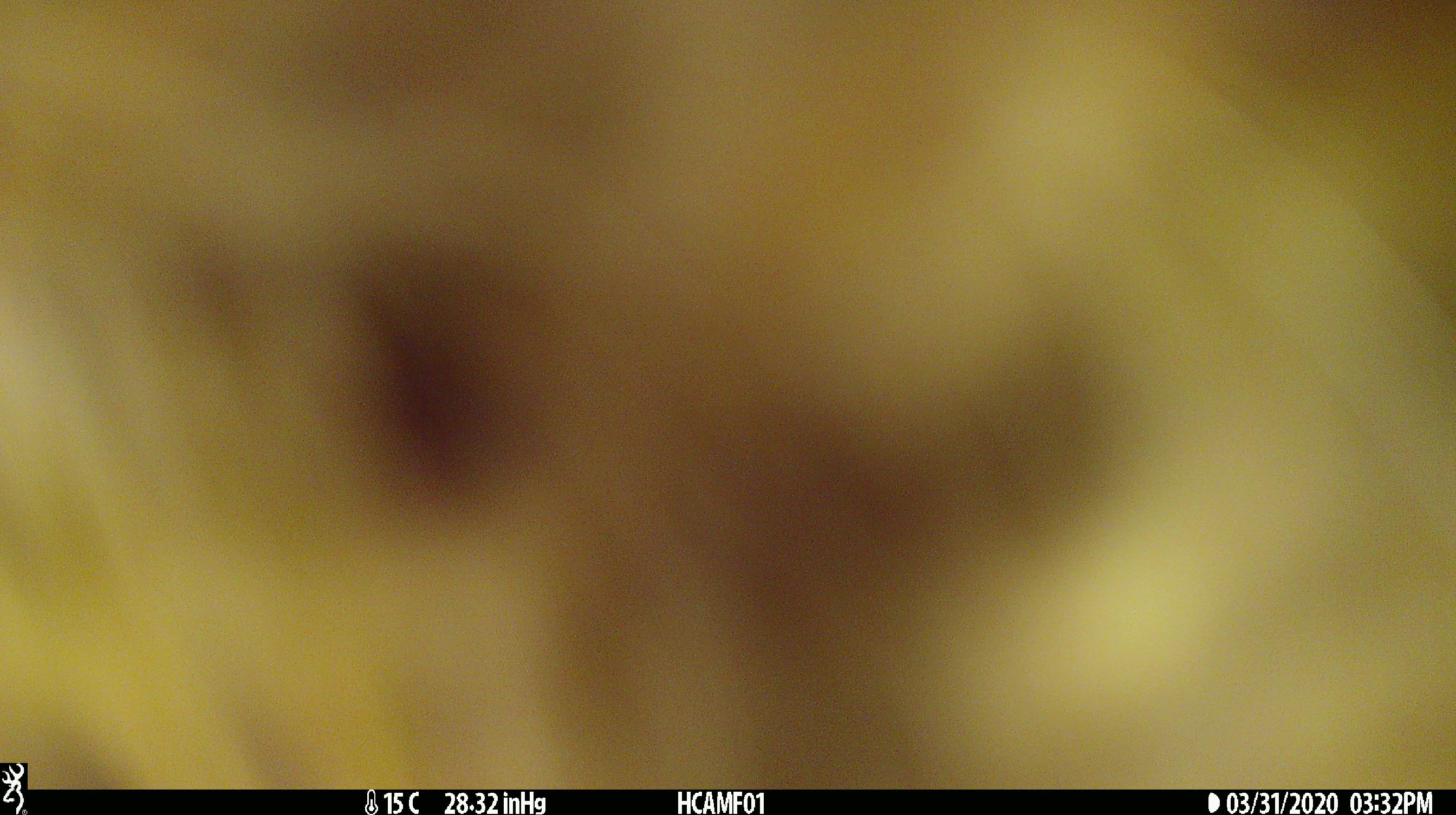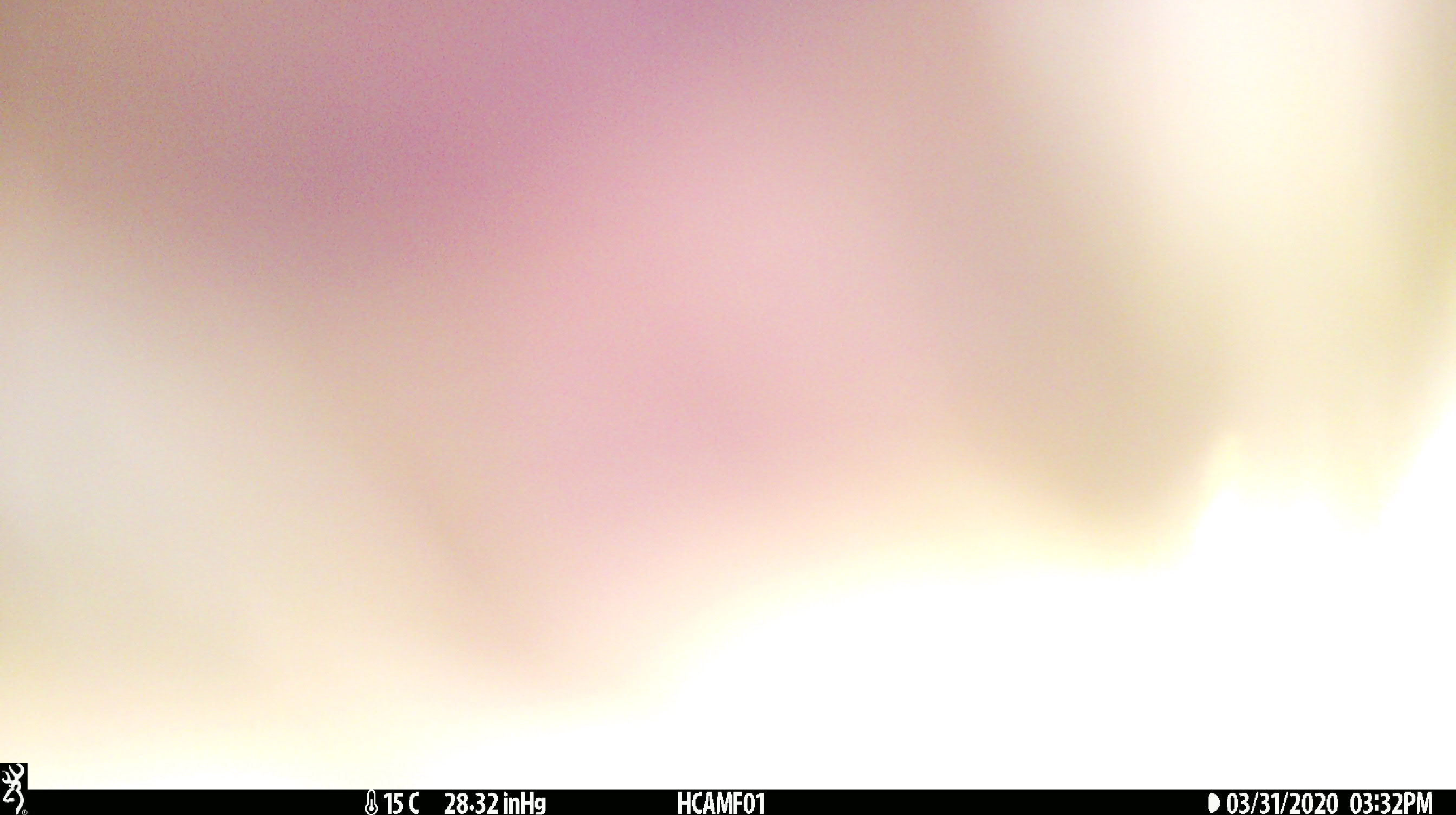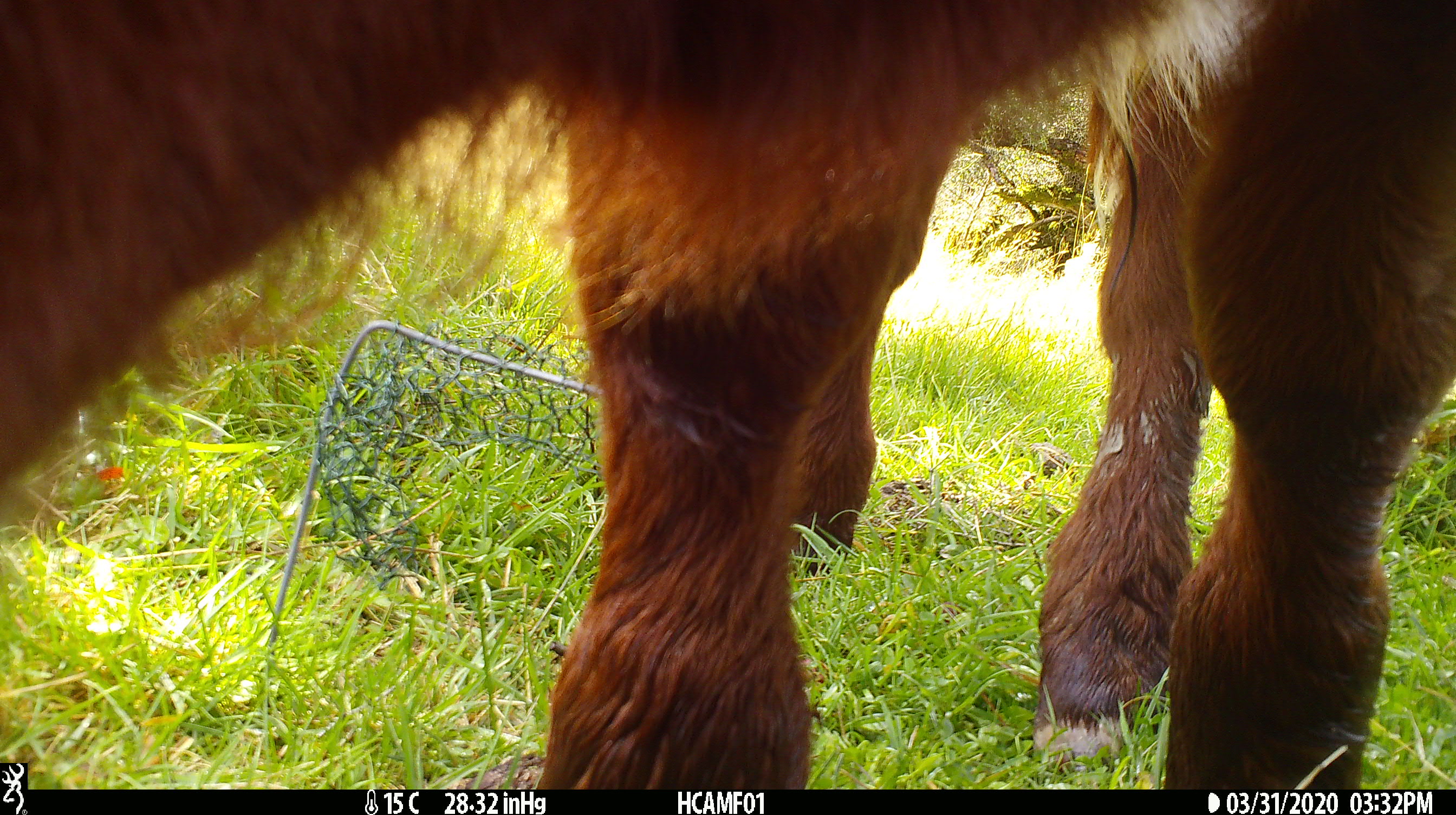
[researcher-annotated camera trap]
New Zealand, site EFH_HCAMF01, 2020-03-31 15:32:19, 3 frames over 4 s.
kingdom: Animalia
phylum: Chordata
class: Mammalia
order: Artiodactyla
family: Bovidae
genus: Bos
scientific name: Bos taurus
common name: domestic cow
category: cow